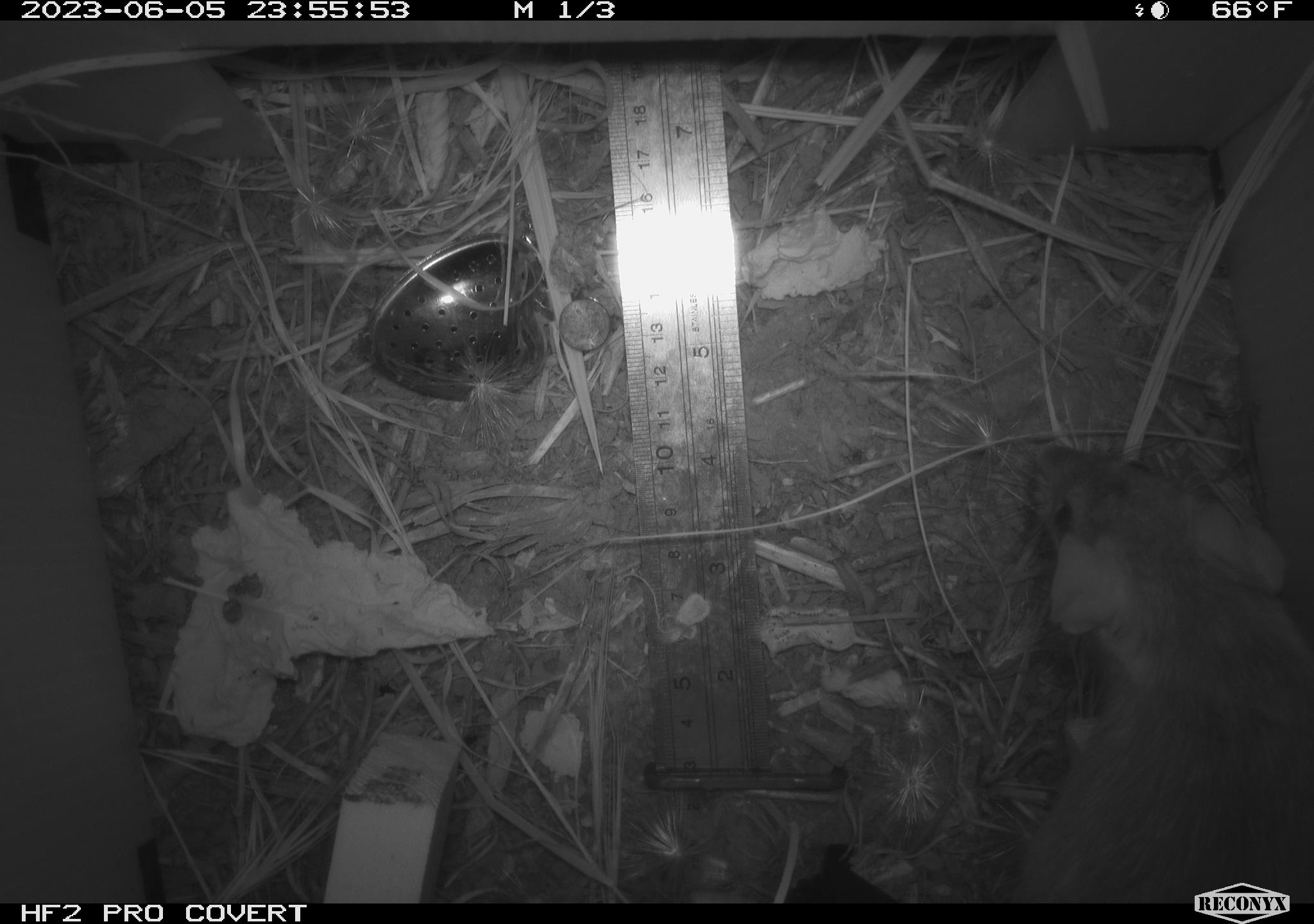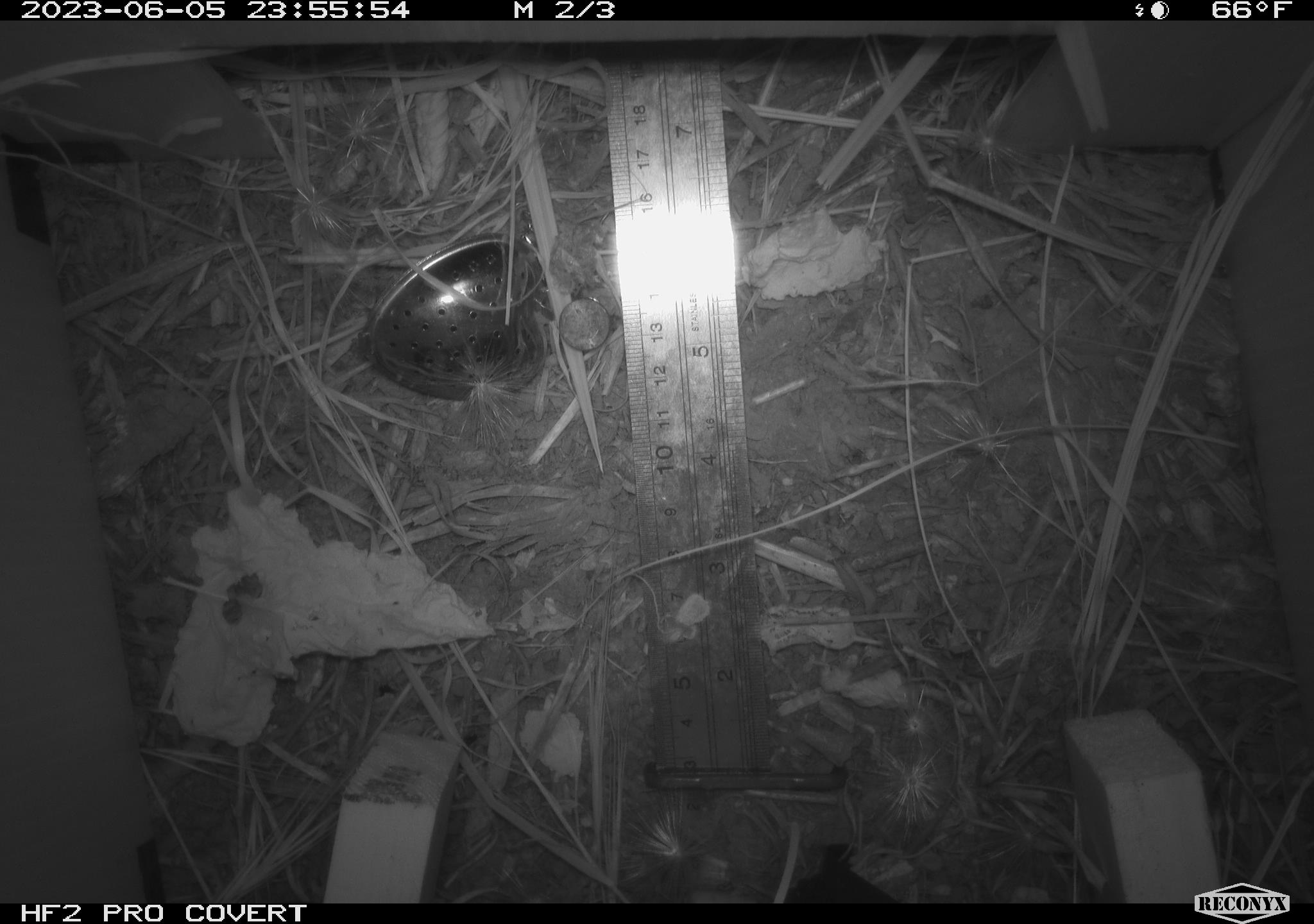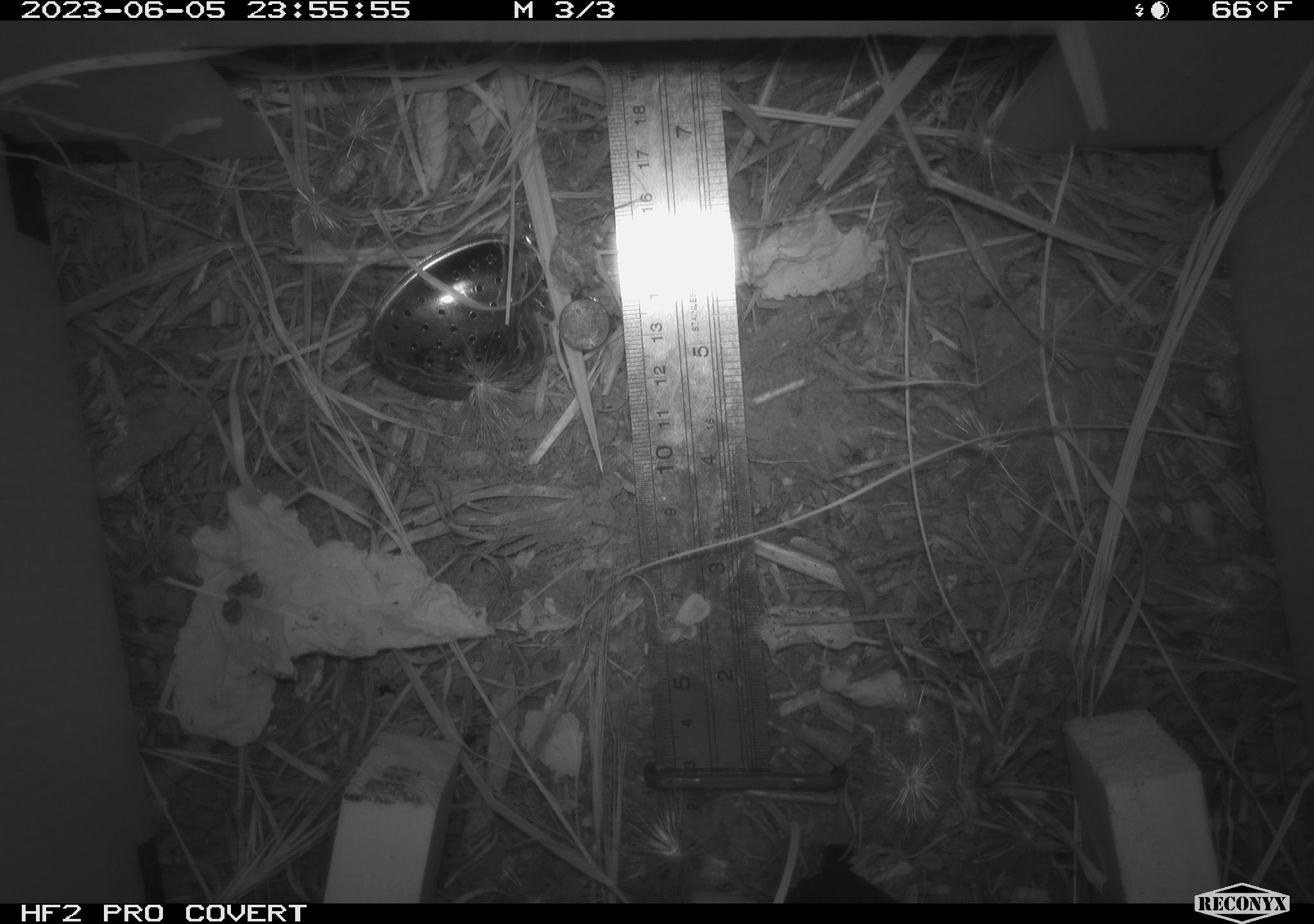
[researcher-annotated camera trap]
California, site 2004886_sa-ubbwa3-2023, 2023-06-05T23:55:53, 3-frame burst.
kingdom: Animalia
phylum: Chordata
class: Mammalia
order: Rodentia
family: Muridae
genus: Rattus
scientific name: Rattus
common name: rat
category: rattus species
Rattus species (rat) (Rattus).